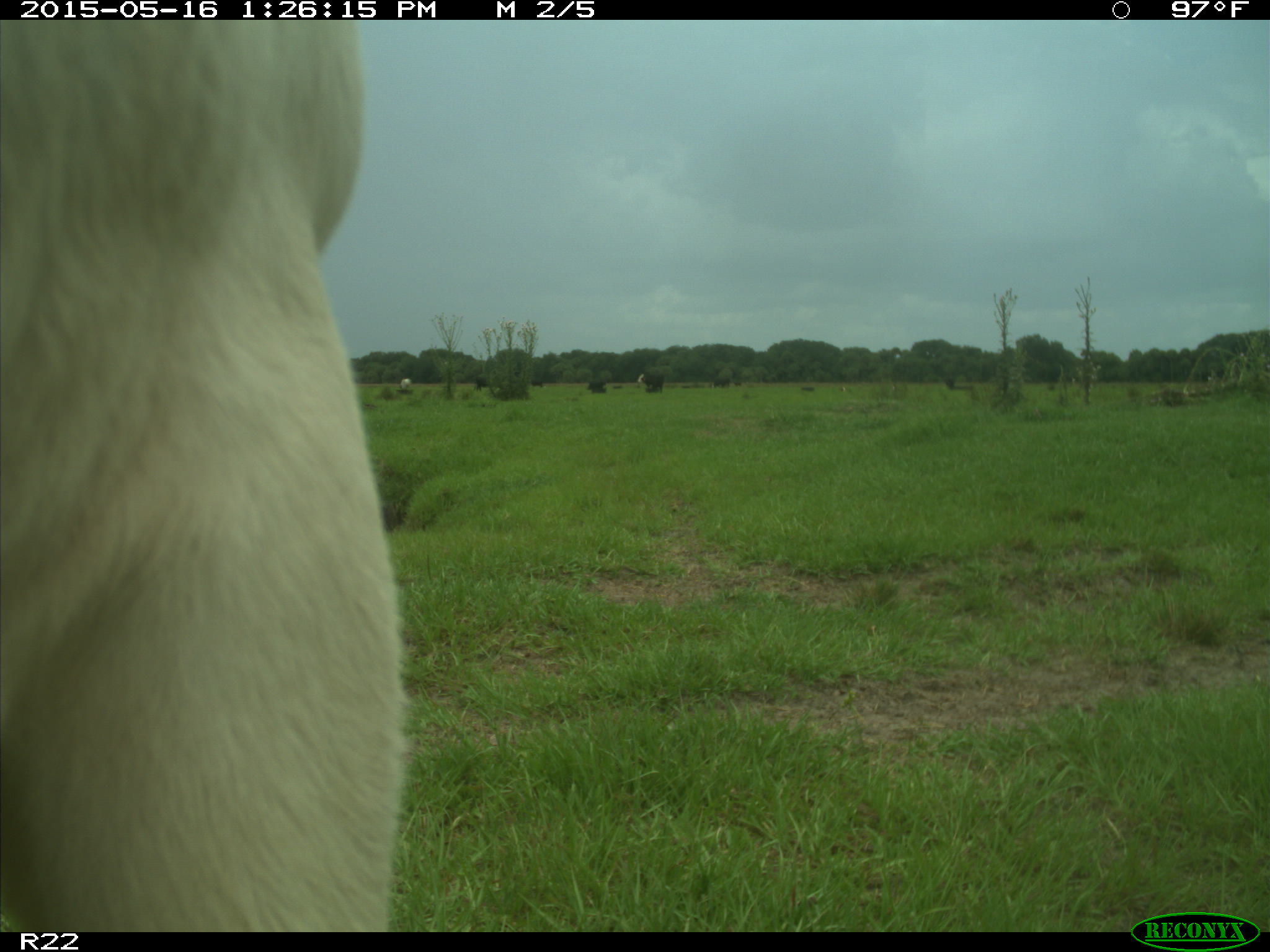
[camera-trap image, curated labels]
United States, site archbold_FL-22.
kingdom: Animalia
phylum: Chordata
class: Mammalia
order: Artiodactyla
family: Bovidae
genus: Bos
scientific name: Bos taurus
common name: domestic cow